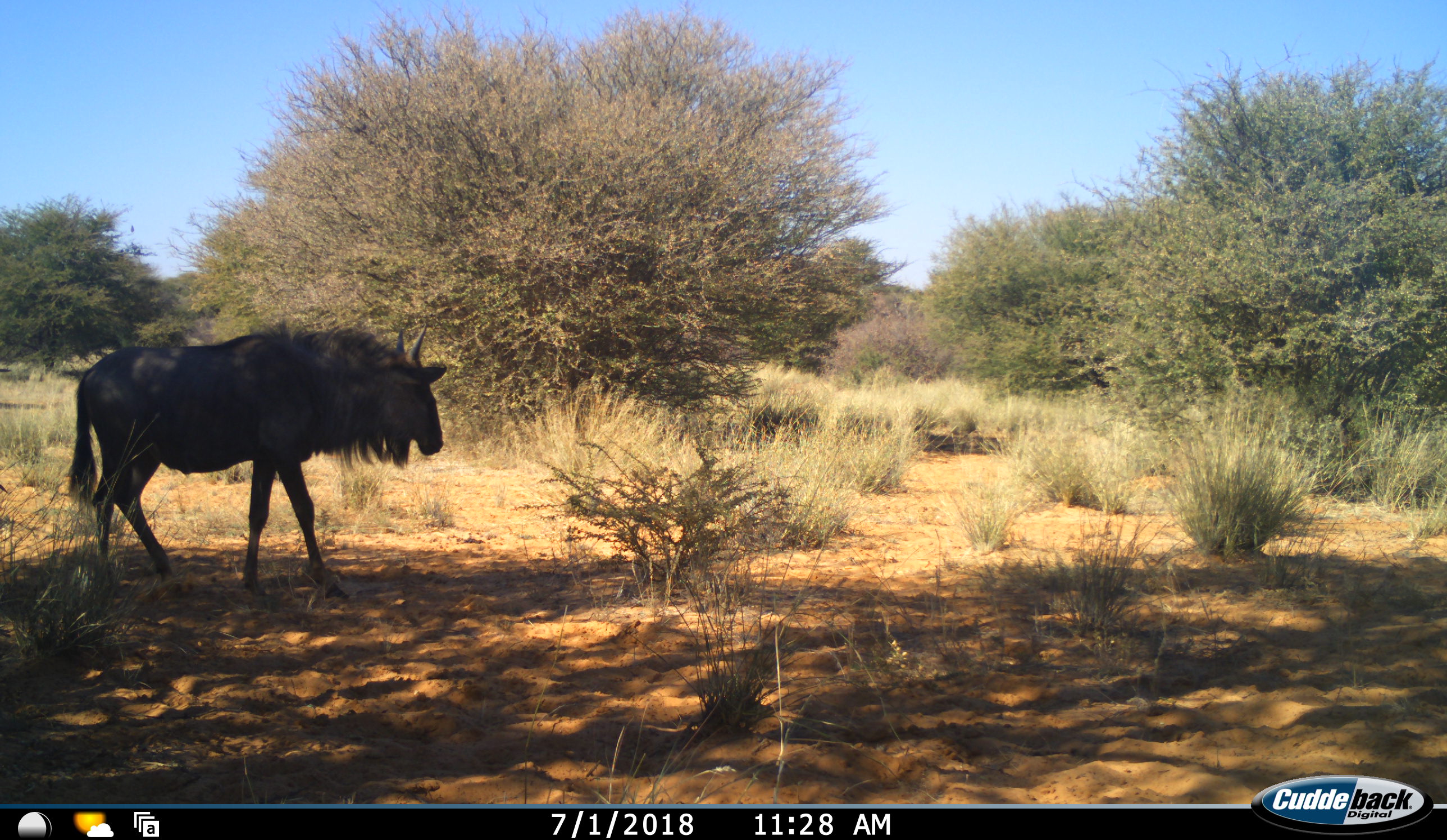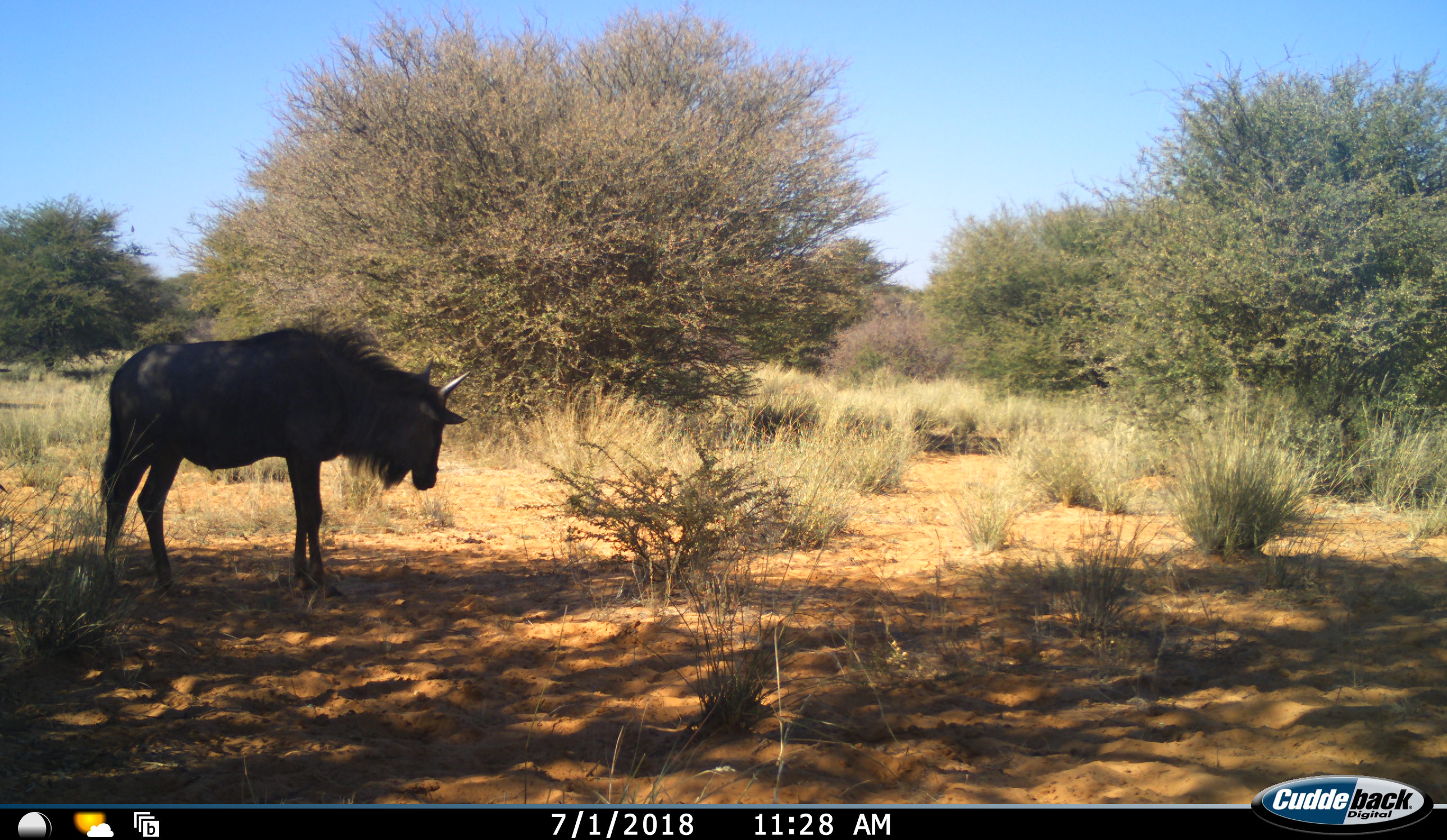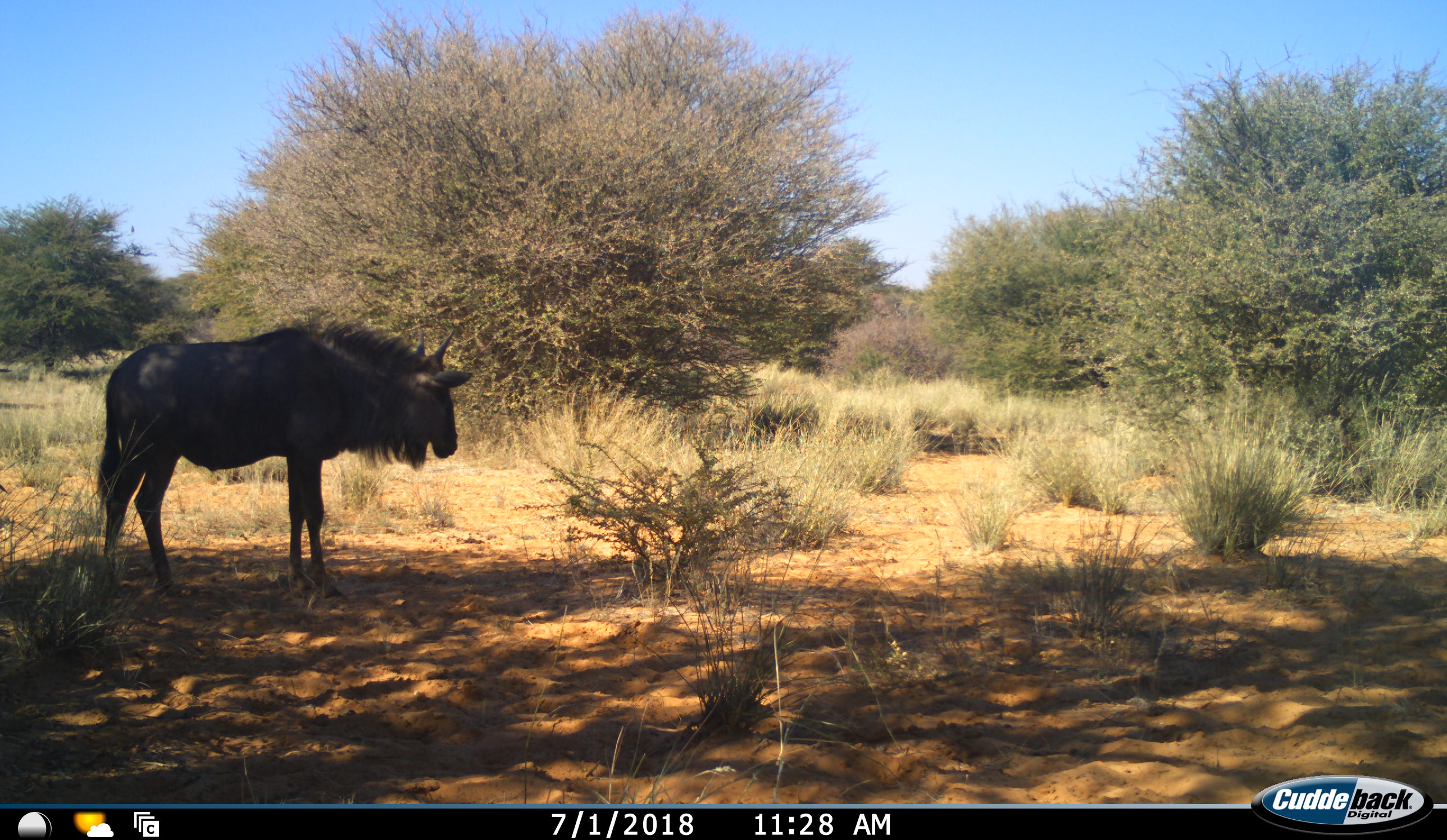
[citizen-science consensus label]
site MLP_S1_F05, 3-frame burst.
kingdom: Animalia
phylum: Chordata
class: Mammalia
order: Artiodactyla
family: Bovidae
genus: Connochaetes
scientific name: Connochaetes taurinus taurinus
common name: blue wildebeest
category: wildebeestblue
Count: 1.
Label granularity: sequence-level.